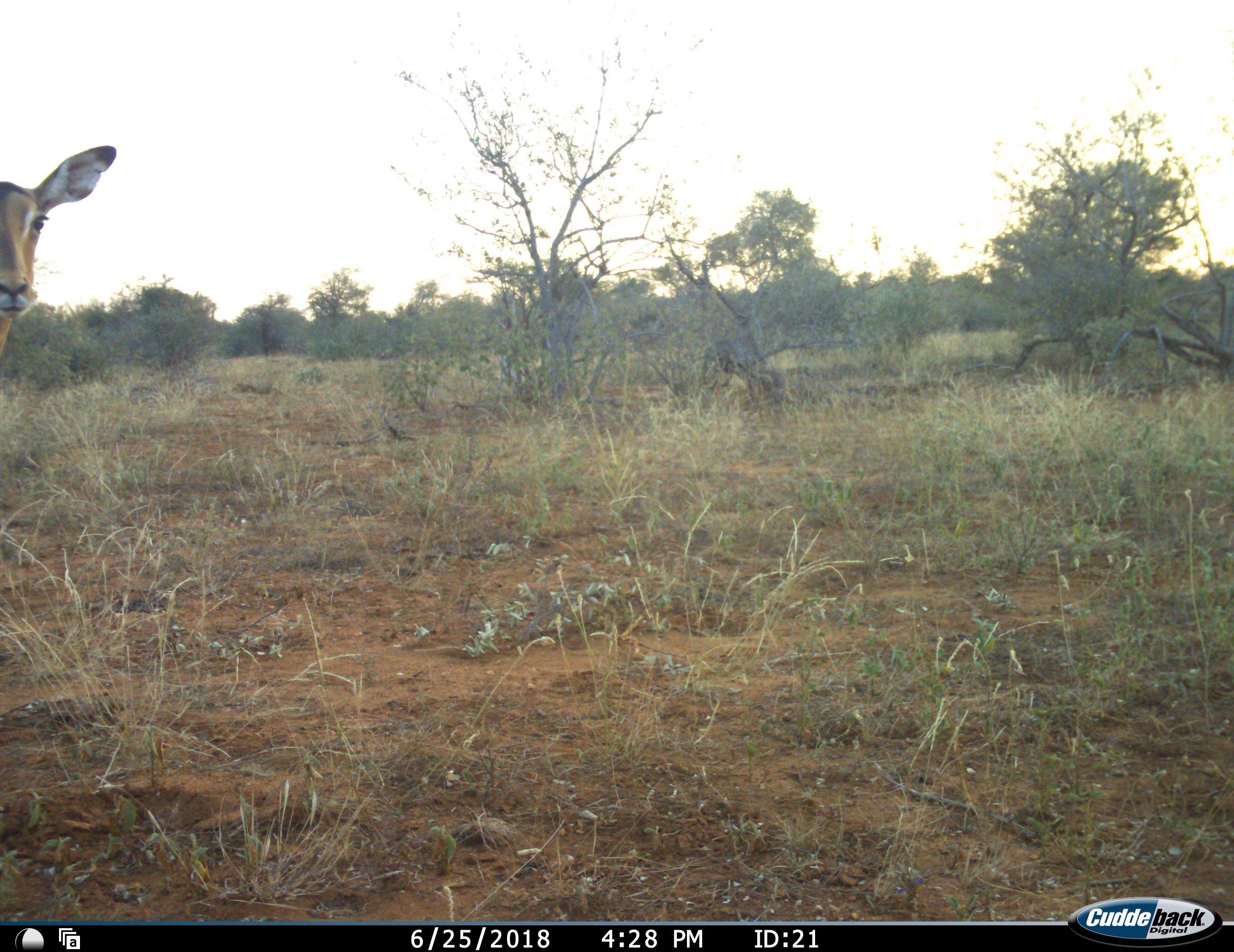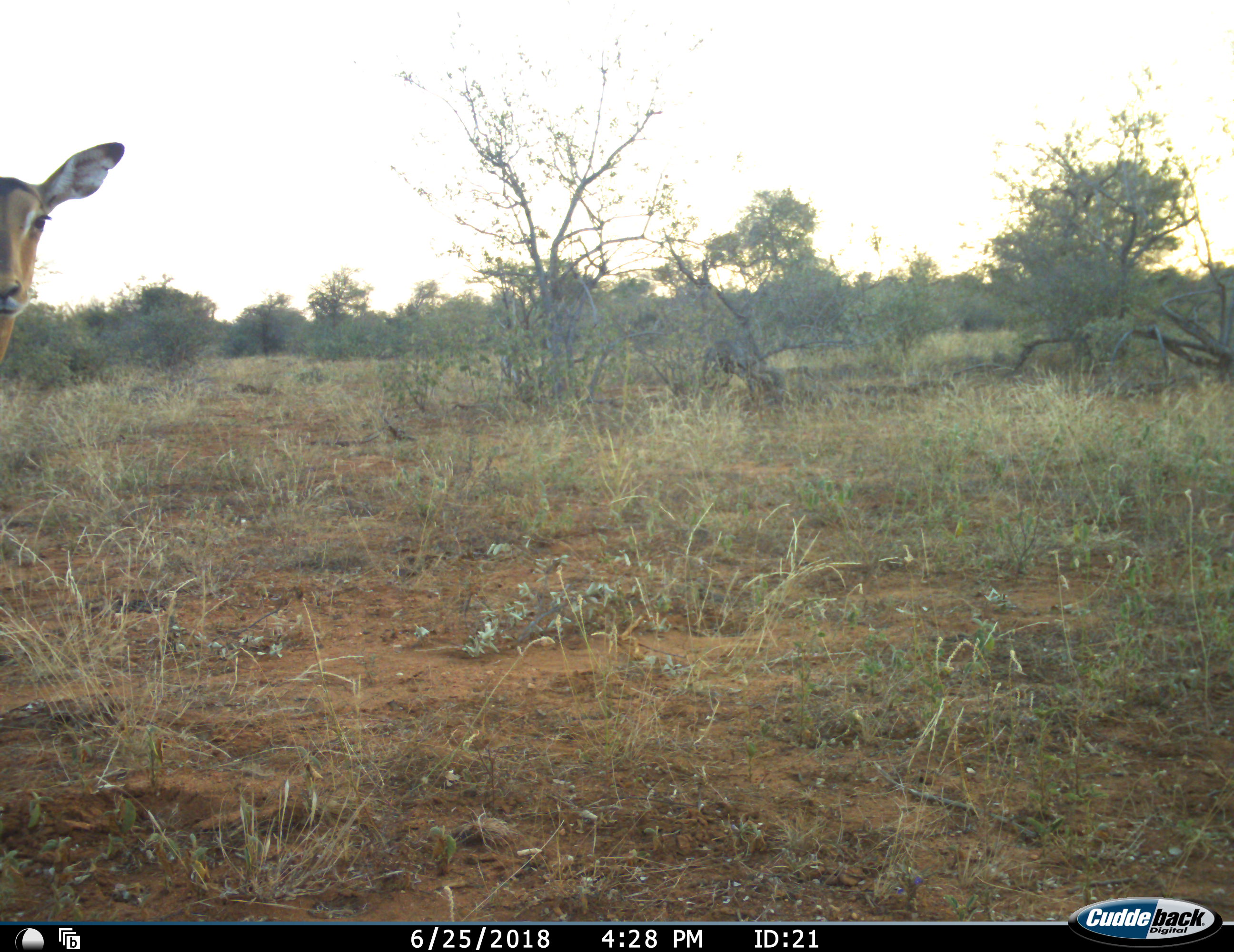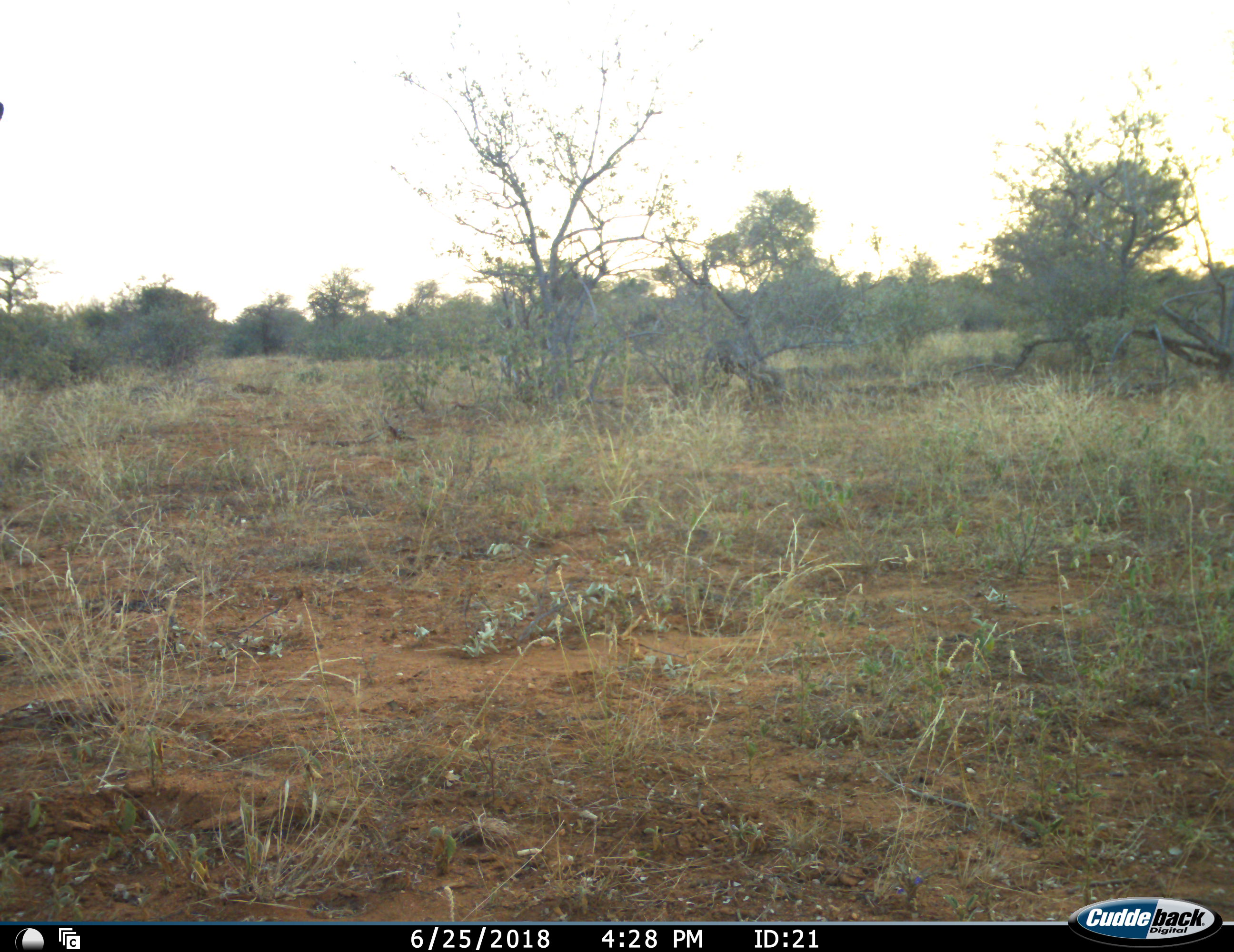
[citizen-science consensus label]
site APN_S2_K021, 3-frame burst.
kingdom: Animalia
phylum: Chordata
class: Mammalia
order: Artiodactyla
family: Bovidae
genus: Aepyceros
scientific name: Aepyceros melampus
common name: impala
Impala (Aepyceros melampus), count 1. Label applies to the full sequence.